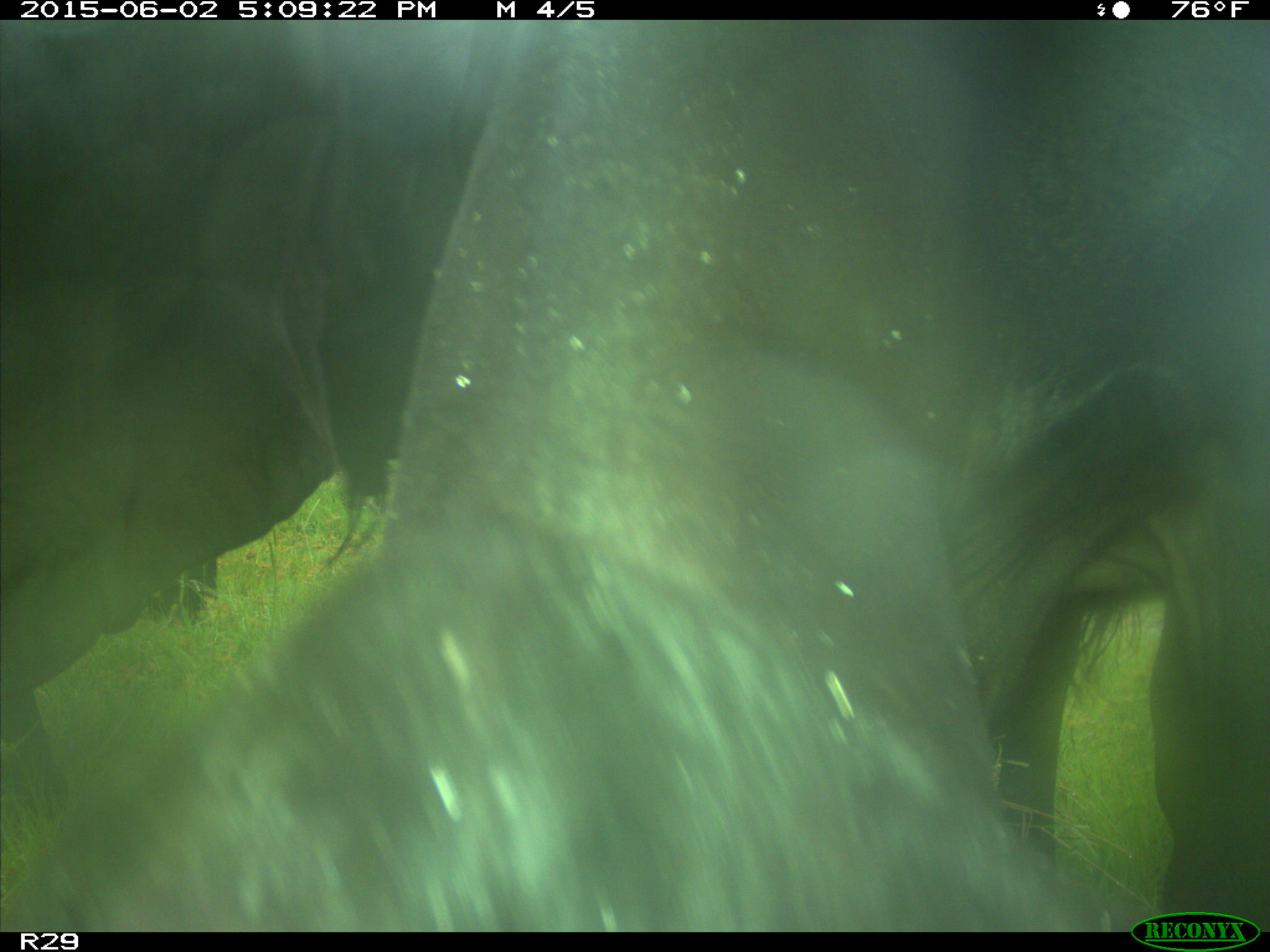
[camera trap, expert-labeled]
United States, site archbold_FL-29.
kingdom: Animalia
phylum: Chordata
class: Mammalia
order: Artiodactyla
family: Bovidae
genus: Bos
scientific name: Bos taurus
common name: domestic cow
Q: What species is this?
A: Bos taurus (domestic cow).